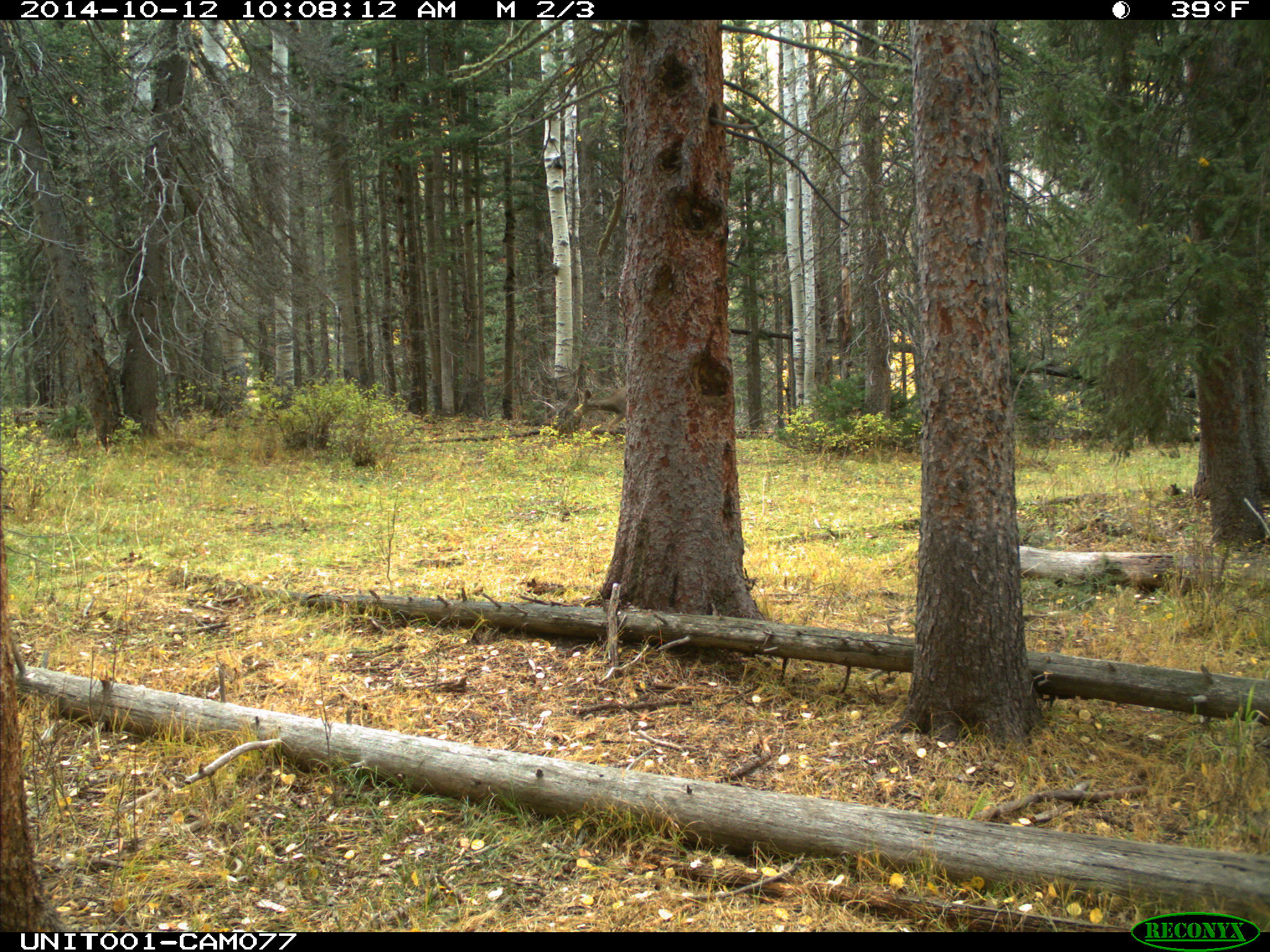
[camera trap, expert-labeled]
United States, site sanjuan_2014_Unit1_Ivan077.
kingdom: Animalia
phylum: Chordata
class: Mammalia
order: Artiodactyla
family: Cervidae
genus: Odocoileus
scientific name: Odocoileus hemionus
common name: mule deer